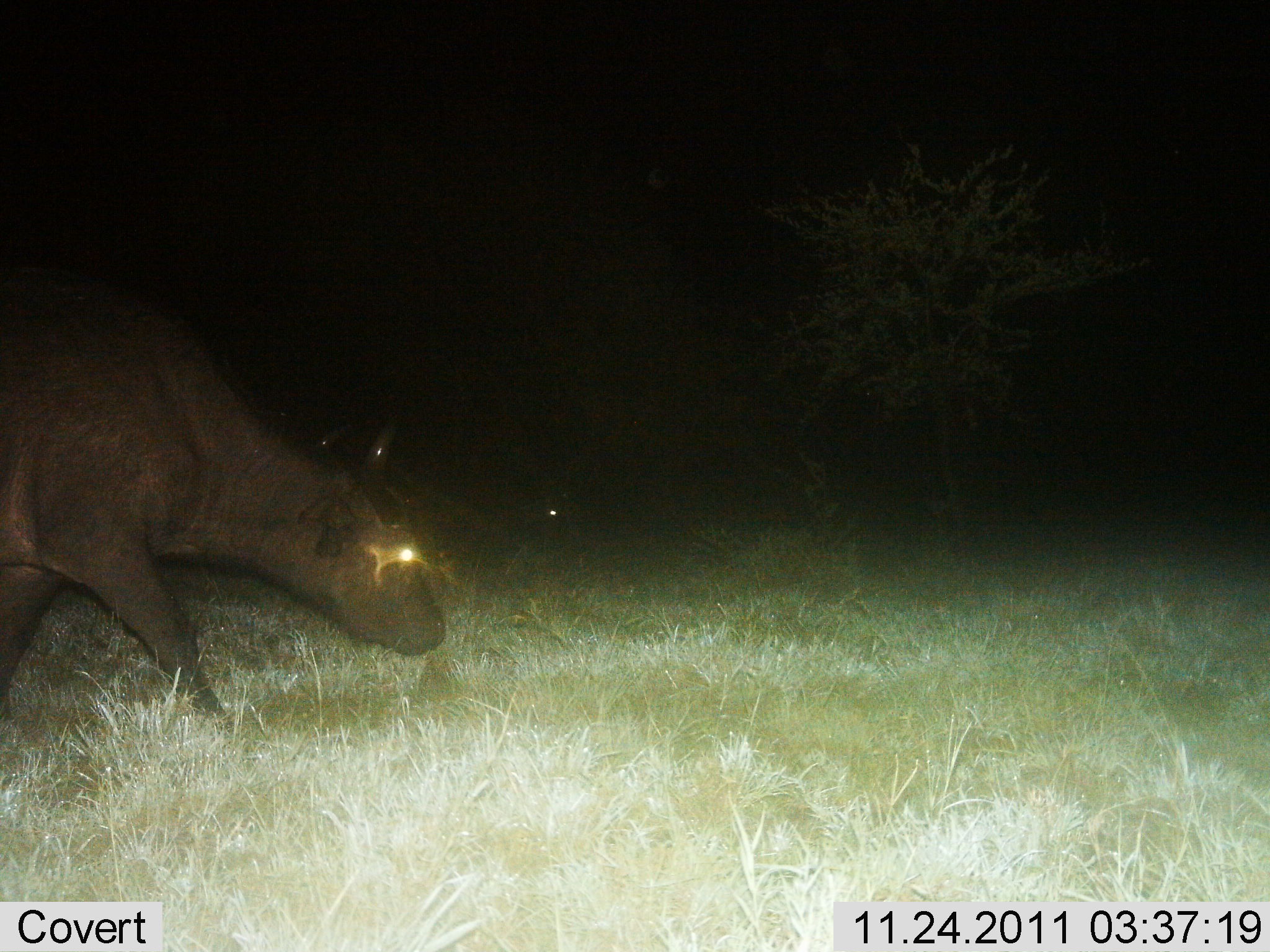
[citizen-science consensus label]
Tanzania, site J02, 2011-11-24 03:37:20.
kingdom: Animalia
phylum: Chordata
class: Mammalia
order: Artiodactyla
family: Bovidae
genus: Syncerus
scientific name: Syncerus caffer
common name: cape buffalo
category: buffalo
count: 1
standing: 0%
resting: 0%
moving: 90%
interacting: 0%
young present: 0%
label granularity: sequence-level